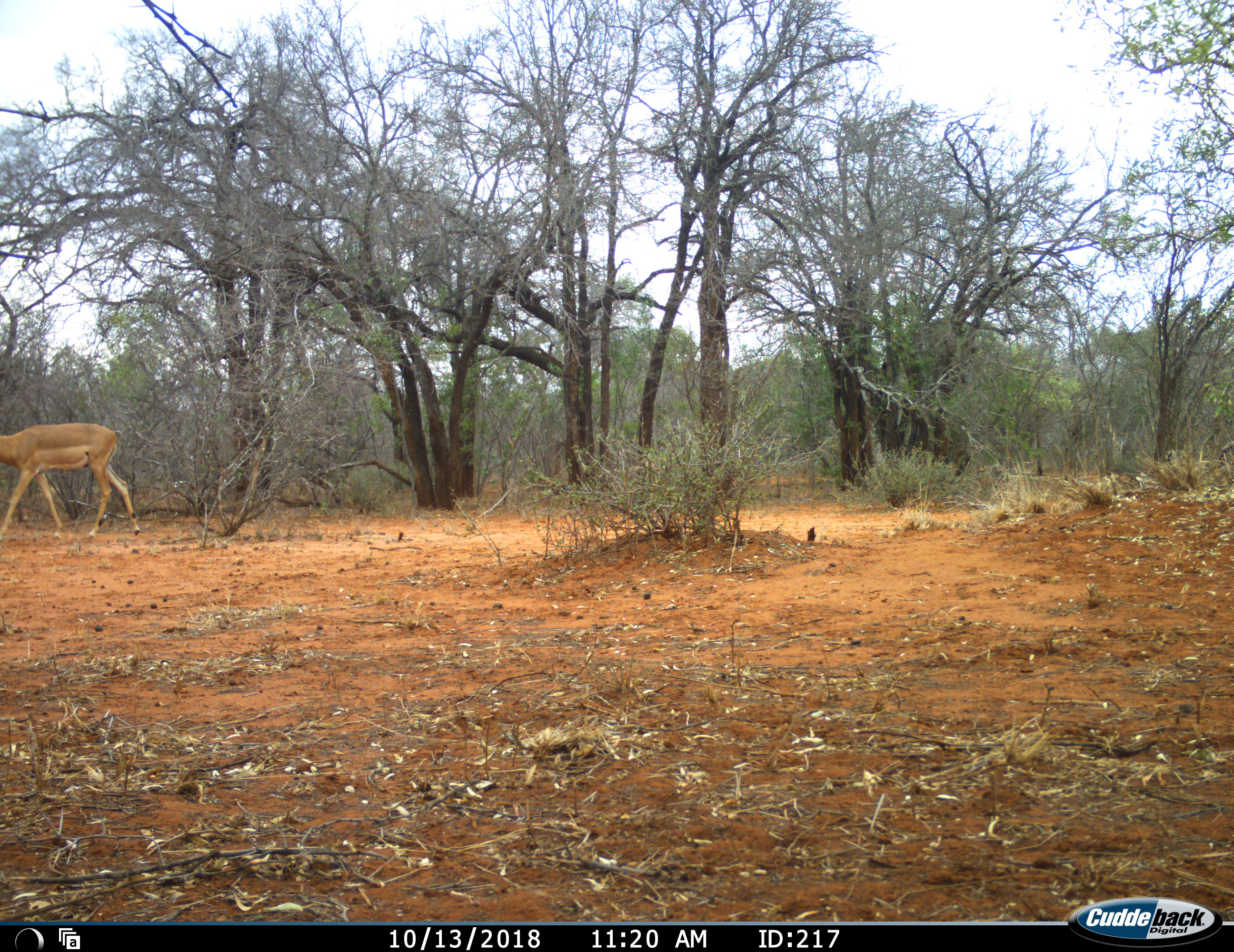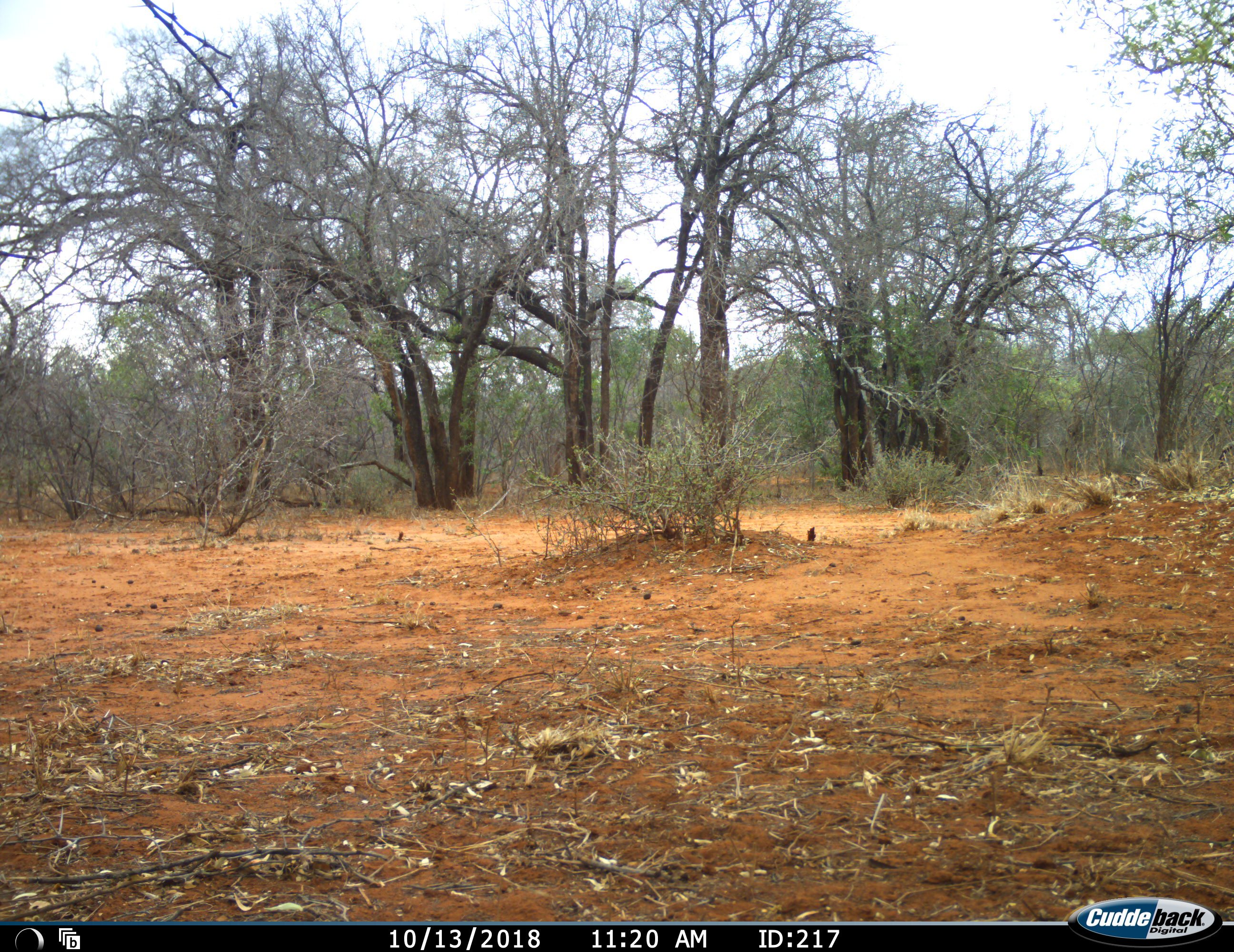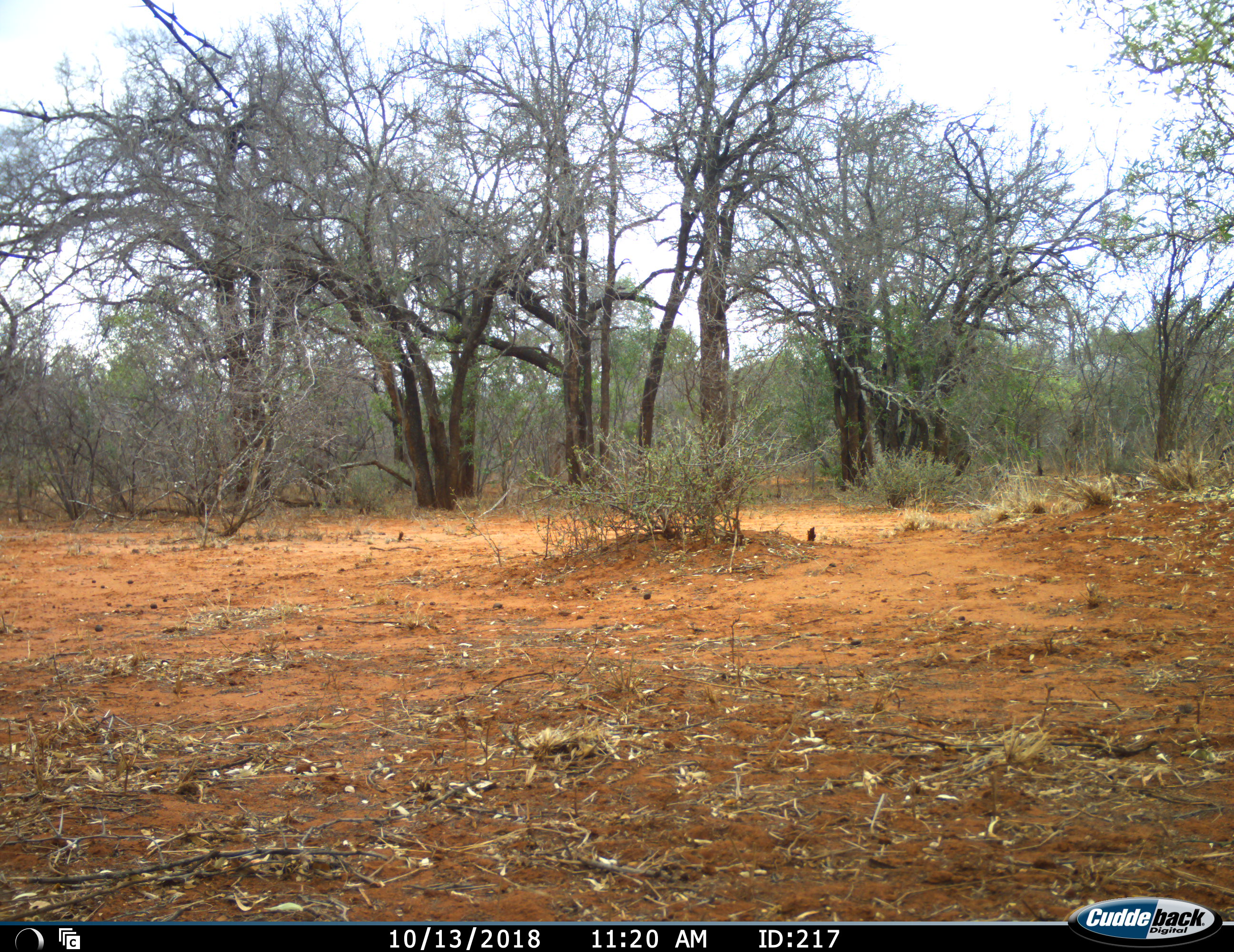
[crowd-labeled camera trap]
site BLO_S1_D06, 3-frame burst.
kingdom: Animalia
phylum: Chordata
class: Mammalia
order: Artiodactyla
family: Bovidae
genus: Aepyceros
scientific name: Aepyceros melampus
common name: impala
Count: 1.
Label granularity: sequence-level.